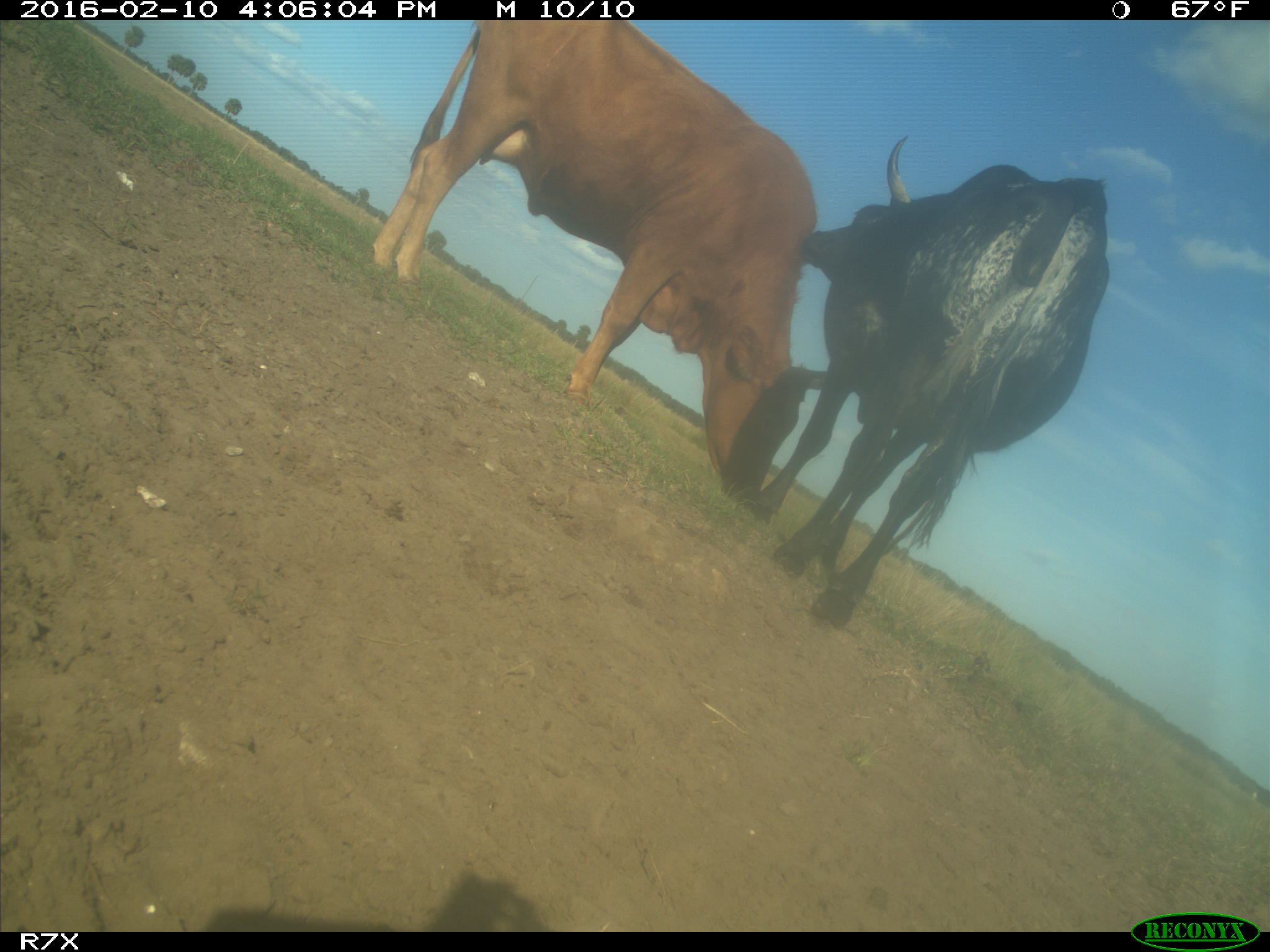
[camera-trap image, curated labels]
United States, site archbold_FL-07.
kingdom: Animalia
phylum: Chordata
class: Mammalia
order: Artiodactyla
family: Bovidae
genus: Bos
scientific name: Bos taurus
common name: domestic cow